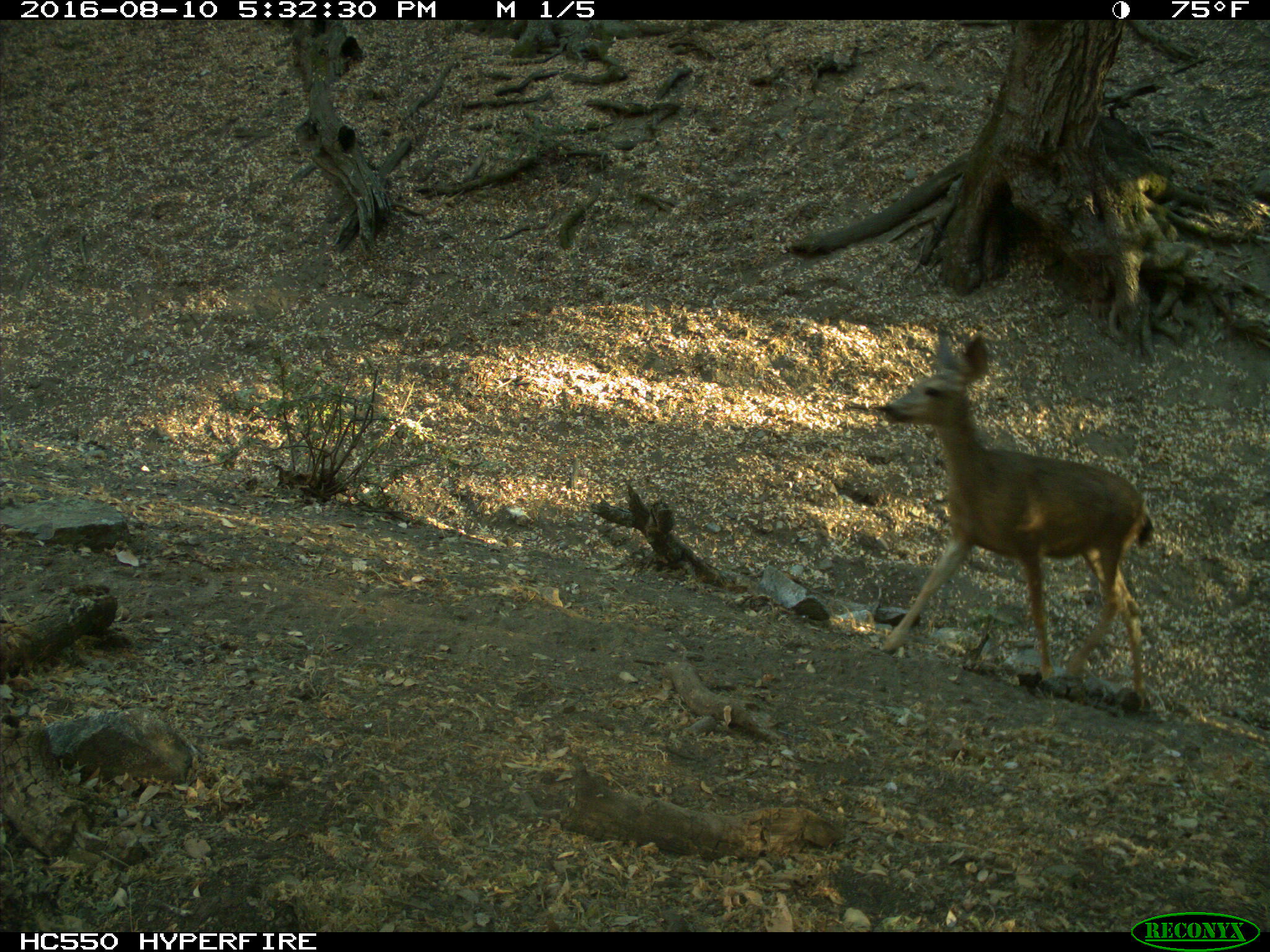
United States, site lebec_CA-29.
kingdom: Animalia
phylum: Chordata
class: Mammalia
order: Artiodactyla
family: Cervidae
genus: Odocoileus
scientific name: Odocoileus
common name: deer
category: unidentified deer